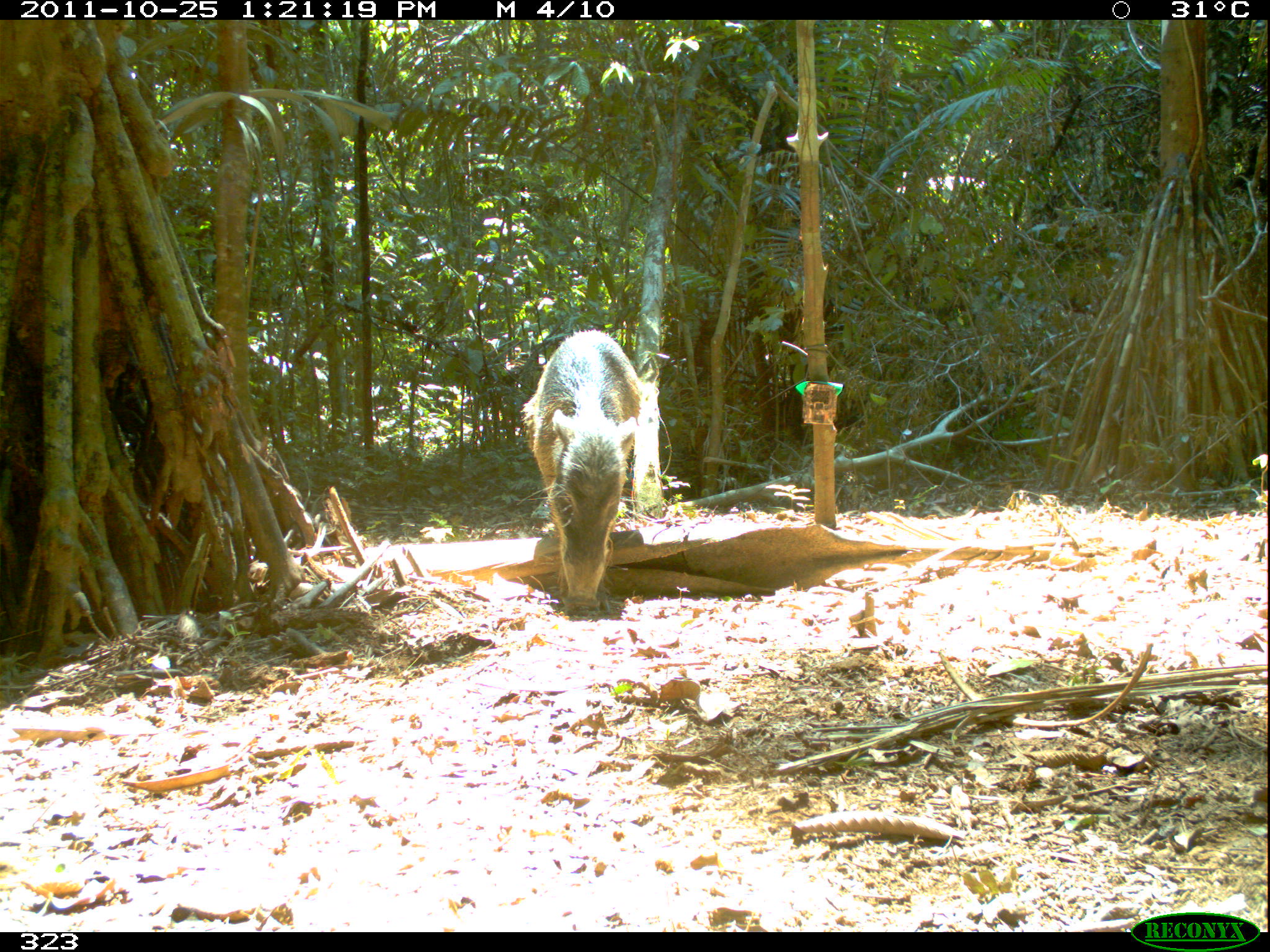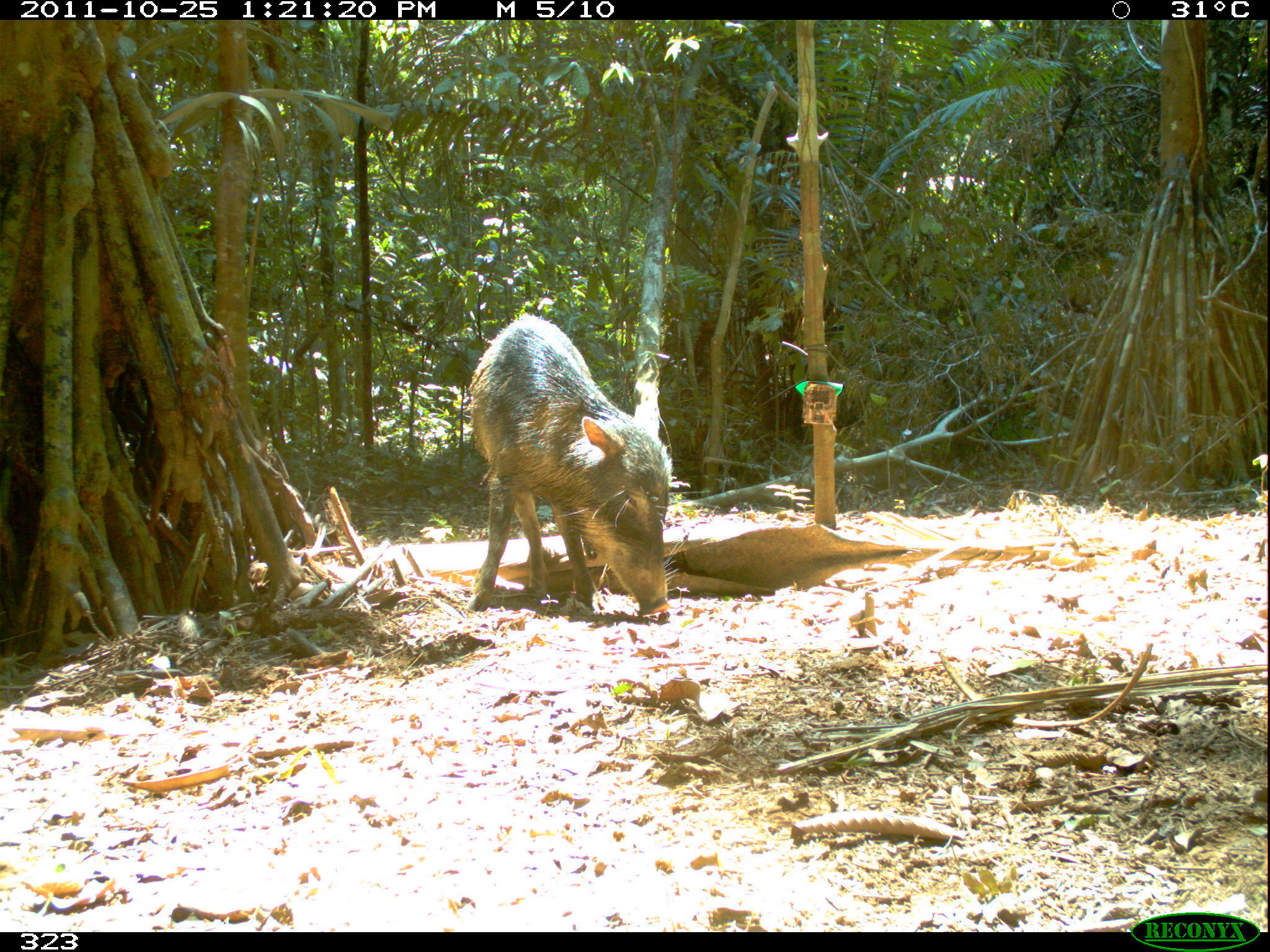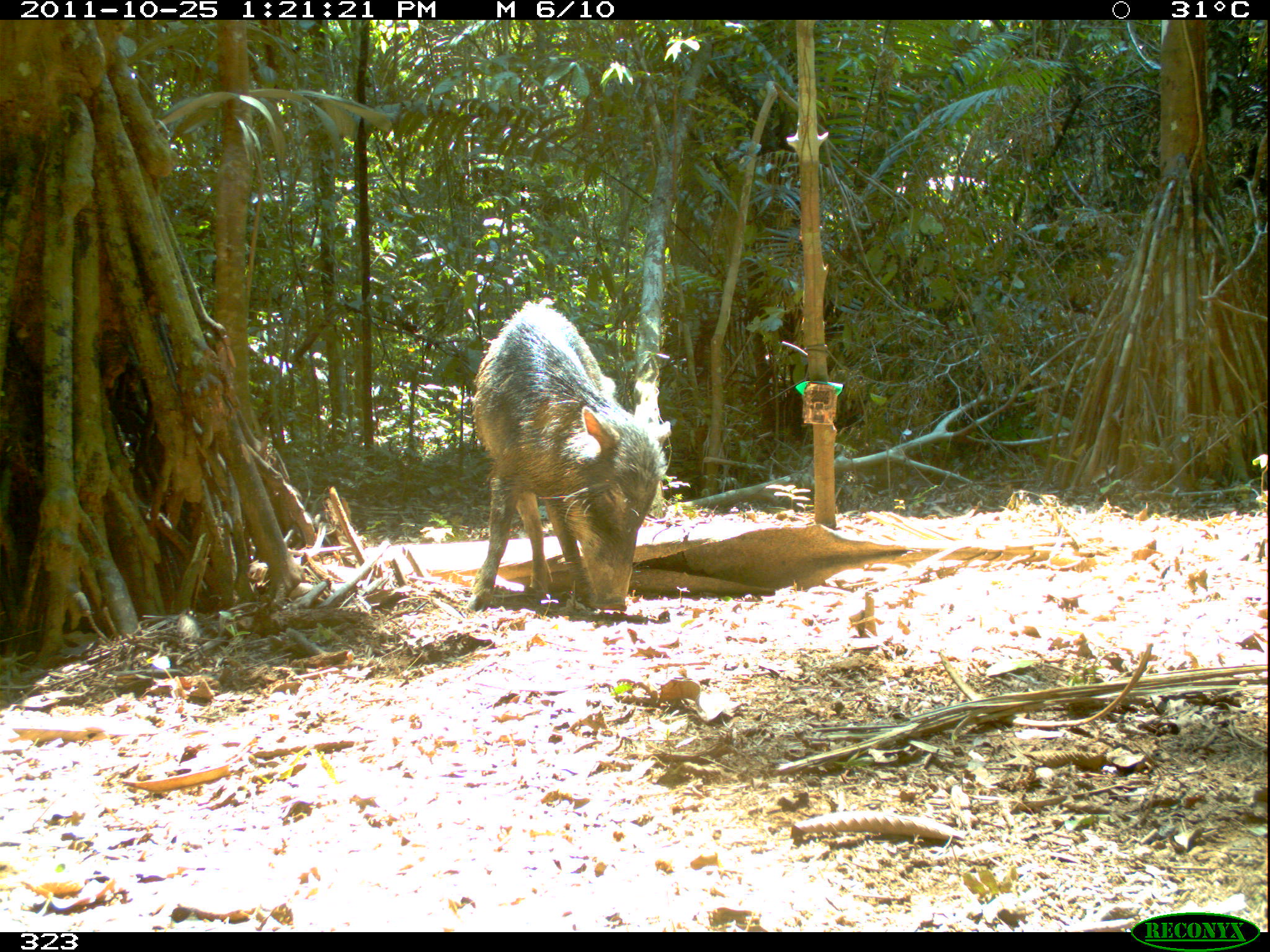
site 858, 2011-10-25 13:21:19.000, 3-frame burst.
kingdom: Animalia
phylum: Chordata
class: Mammalia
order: Artiodactyla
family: Tayassuidae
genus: Tayassu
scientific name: Tayassu pecari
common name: white-lipped peccary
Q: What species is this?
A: Tayassu pecari (white-lipped peccary).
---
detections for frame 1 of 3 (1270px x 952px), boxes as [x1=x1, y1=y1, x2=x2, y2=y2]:
tayassu pecari: [x1=519, y1=327, x2=645, y2=615]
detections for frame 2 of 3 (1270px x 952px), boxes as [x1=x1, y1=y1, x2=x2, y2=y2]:
tayassu pecari: [x1=462, y1=311, x2=678, y2=614]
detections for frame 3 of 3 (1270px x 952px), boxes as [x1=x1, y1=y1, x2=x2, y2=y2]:
tayassu pecari: [x1=464, y1=298, x2=673, y2=613]